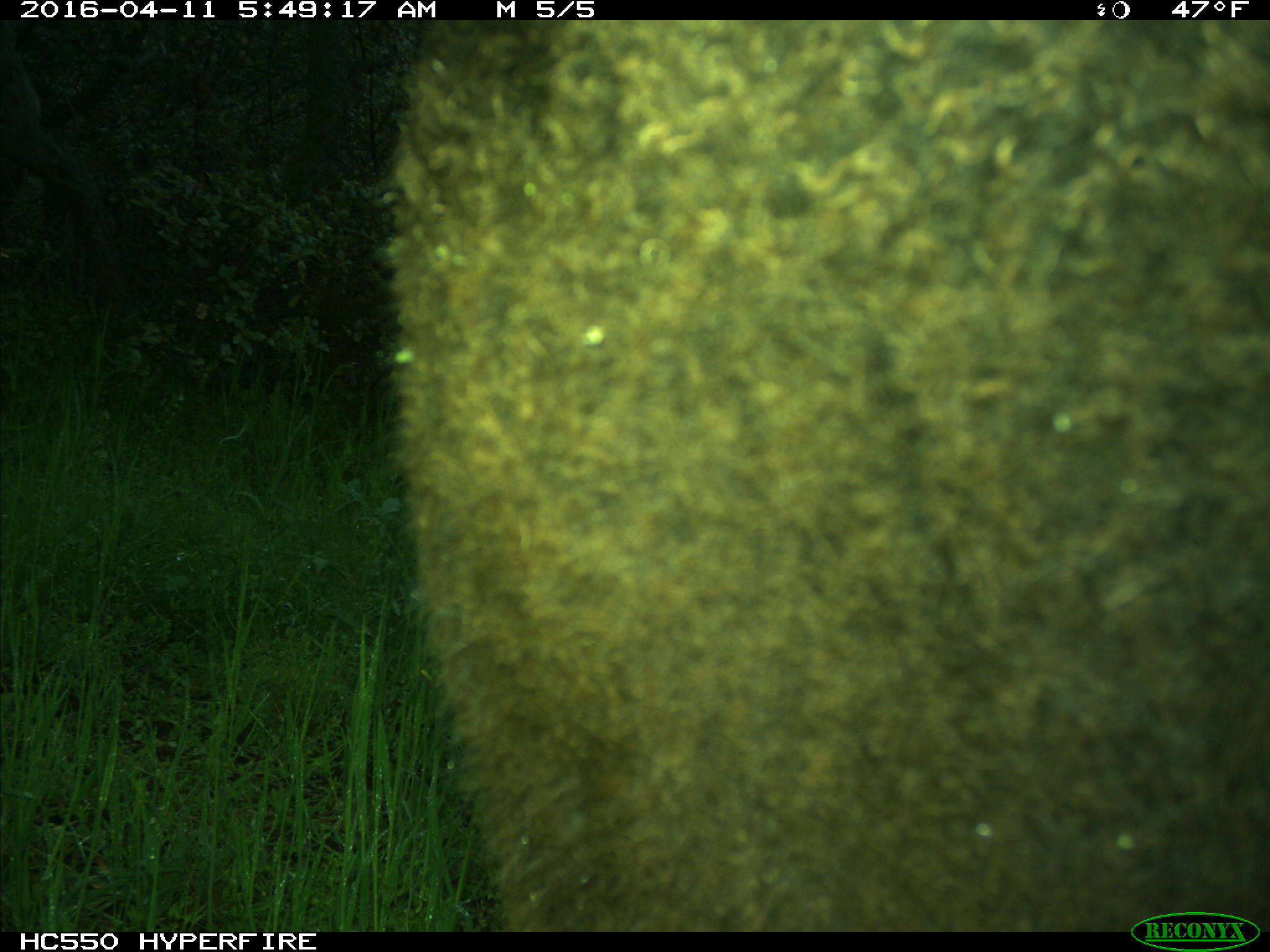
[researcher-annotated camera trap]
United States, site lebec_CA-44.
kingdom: Animalia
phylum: Chordata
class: Mammalia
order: Artiodactyla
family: Bovidae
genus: Bos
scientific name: Bos taurus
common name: domestic cow